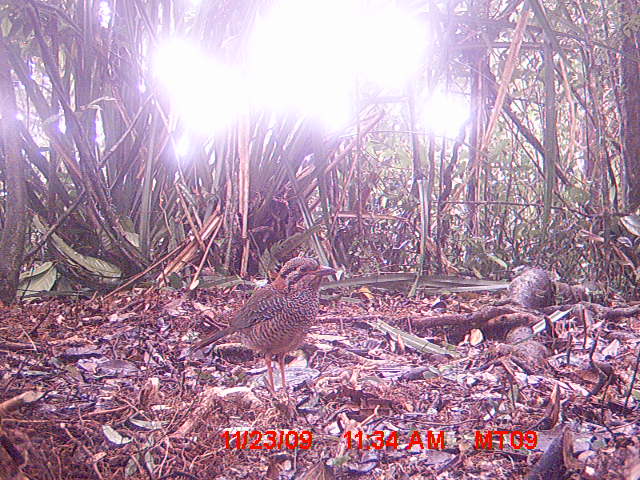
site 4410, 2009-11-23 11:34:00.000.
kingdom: Animalia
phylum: Chordata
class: Aves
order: Coraciiformes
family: Brachypteraciidae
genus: Brachypteracias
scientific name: Brachypteracias squamiger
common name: scaly ground roller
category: geobiastes squamiger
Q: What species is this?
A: Geobiastes squamiger (scaly ground roller) (Brachypteracias squamiger).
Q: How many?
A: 1.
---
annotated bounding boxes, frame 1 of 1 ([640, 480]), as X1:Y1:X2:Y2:
geobiastes squamiger: 184:255:334:403